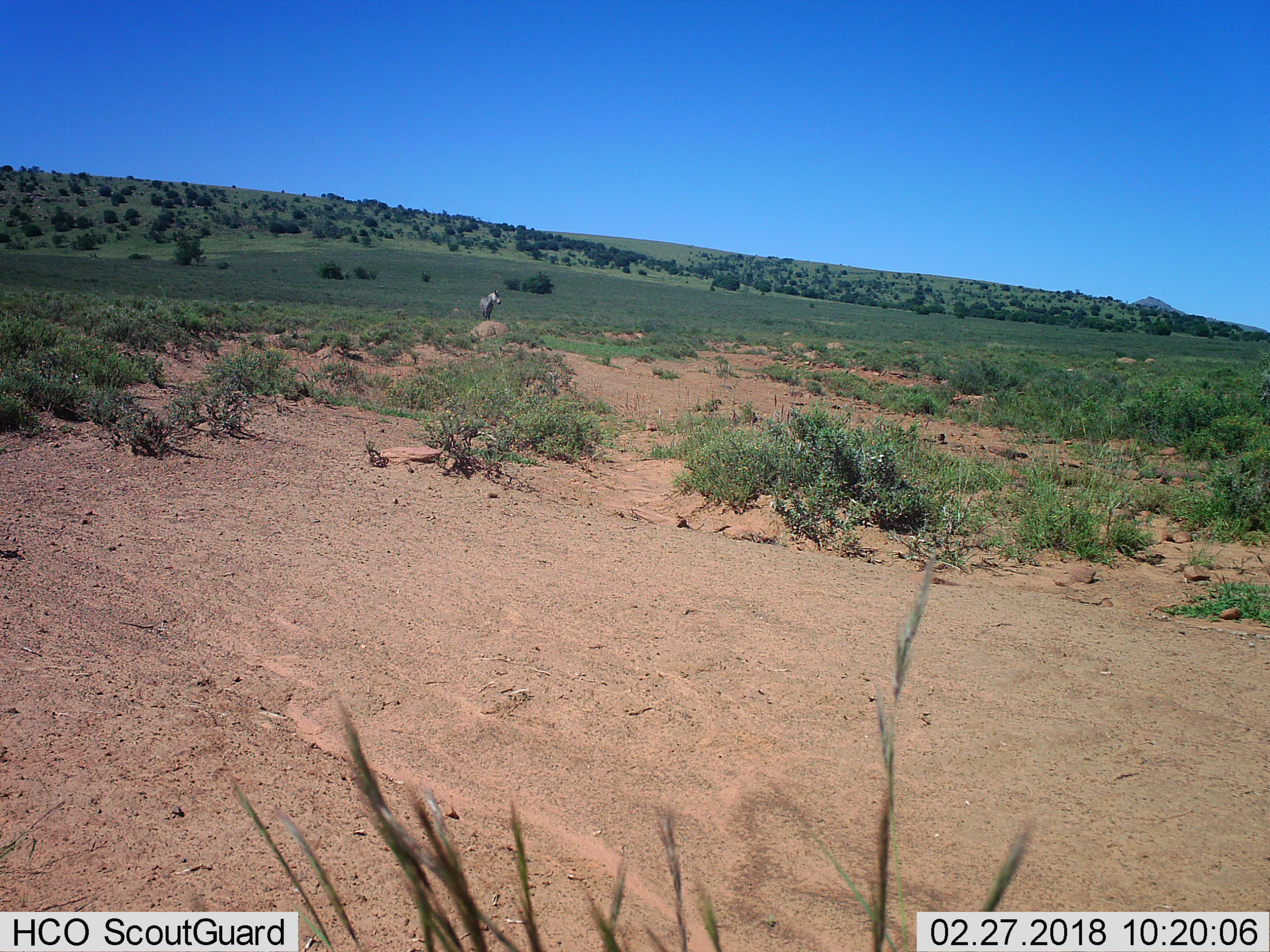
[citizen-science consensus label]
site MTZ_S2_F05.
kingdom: Animalia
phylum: Chordata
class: Mammalia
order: Perissodactyla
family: Equidae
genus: Equus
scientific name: Equus zebra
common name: mountain zebra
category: zebramountain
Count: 1.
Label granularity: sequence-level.